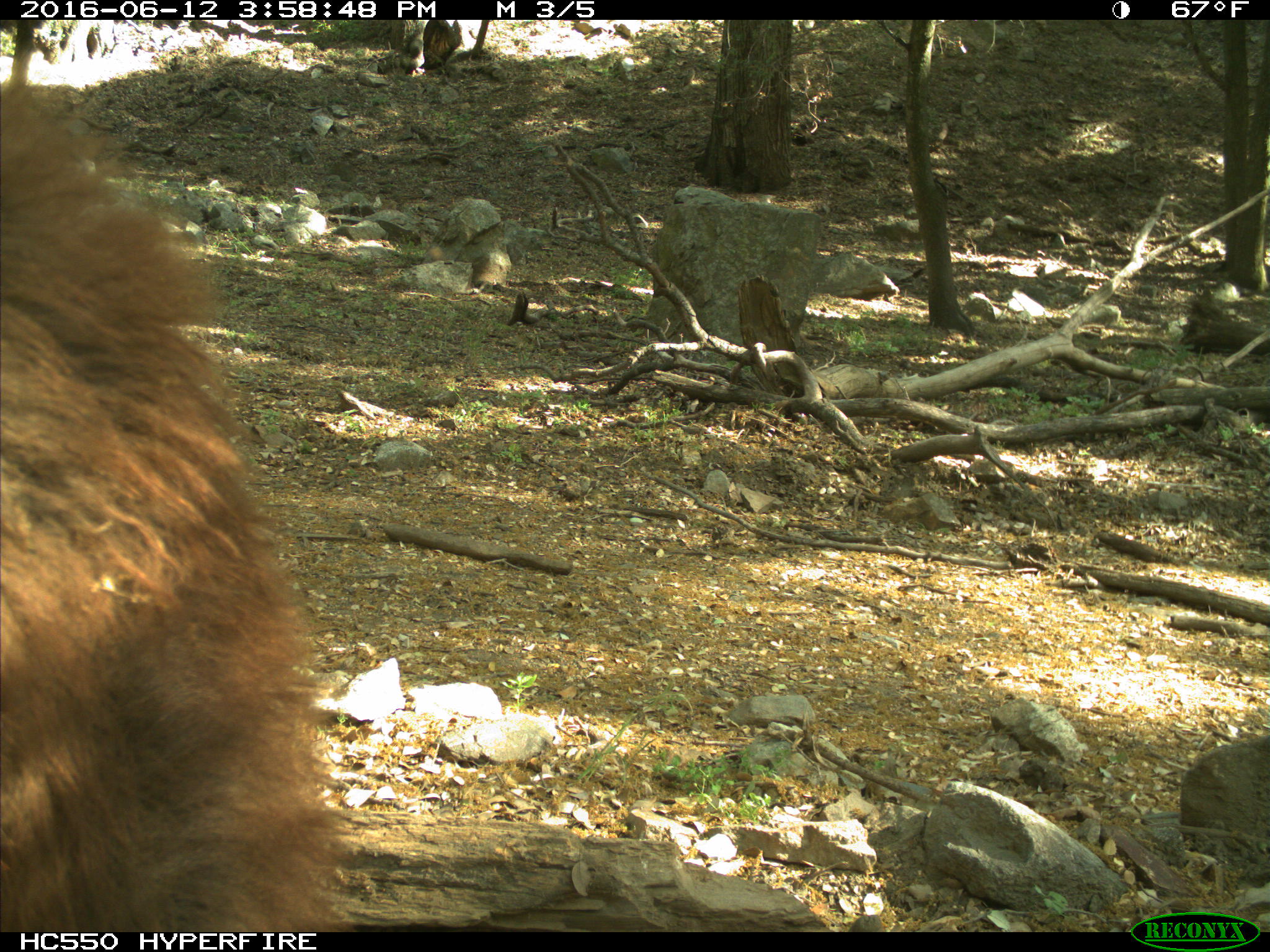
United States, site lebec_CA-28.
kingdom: Animalia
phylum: Chordata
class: Mammalia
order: Carnivora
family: Ursidae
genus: Ursus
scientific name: Ursus americanus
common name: american black bear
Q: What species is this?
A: Ursus americanus (american black bear).